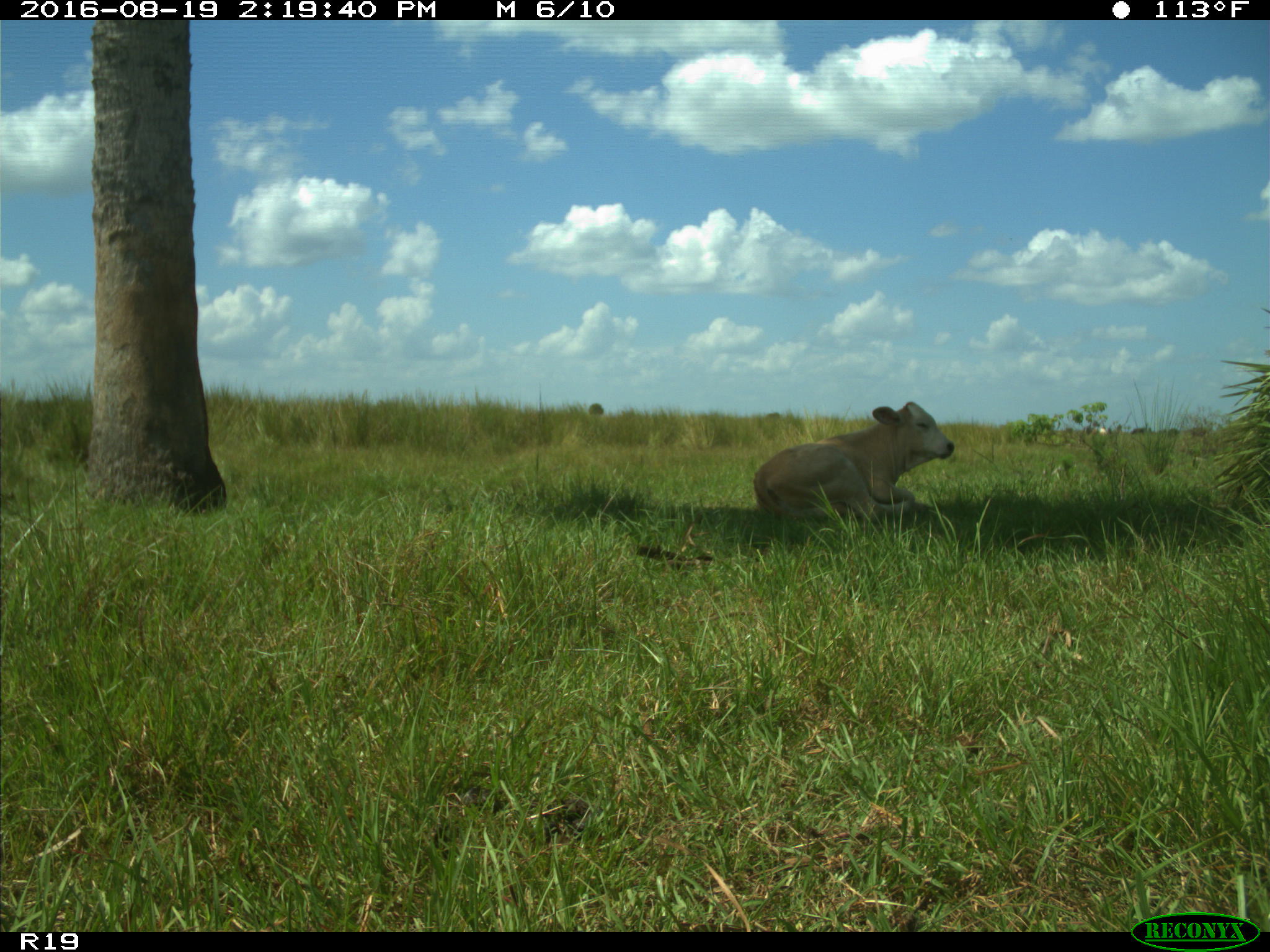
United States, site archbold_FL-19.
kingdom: Animalia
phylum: Chordata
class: Mammalia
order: Artiodactyla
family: Bovidae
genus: Bos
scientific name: Bos taurus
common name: domestic cow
Bos taurus (domestic cow).